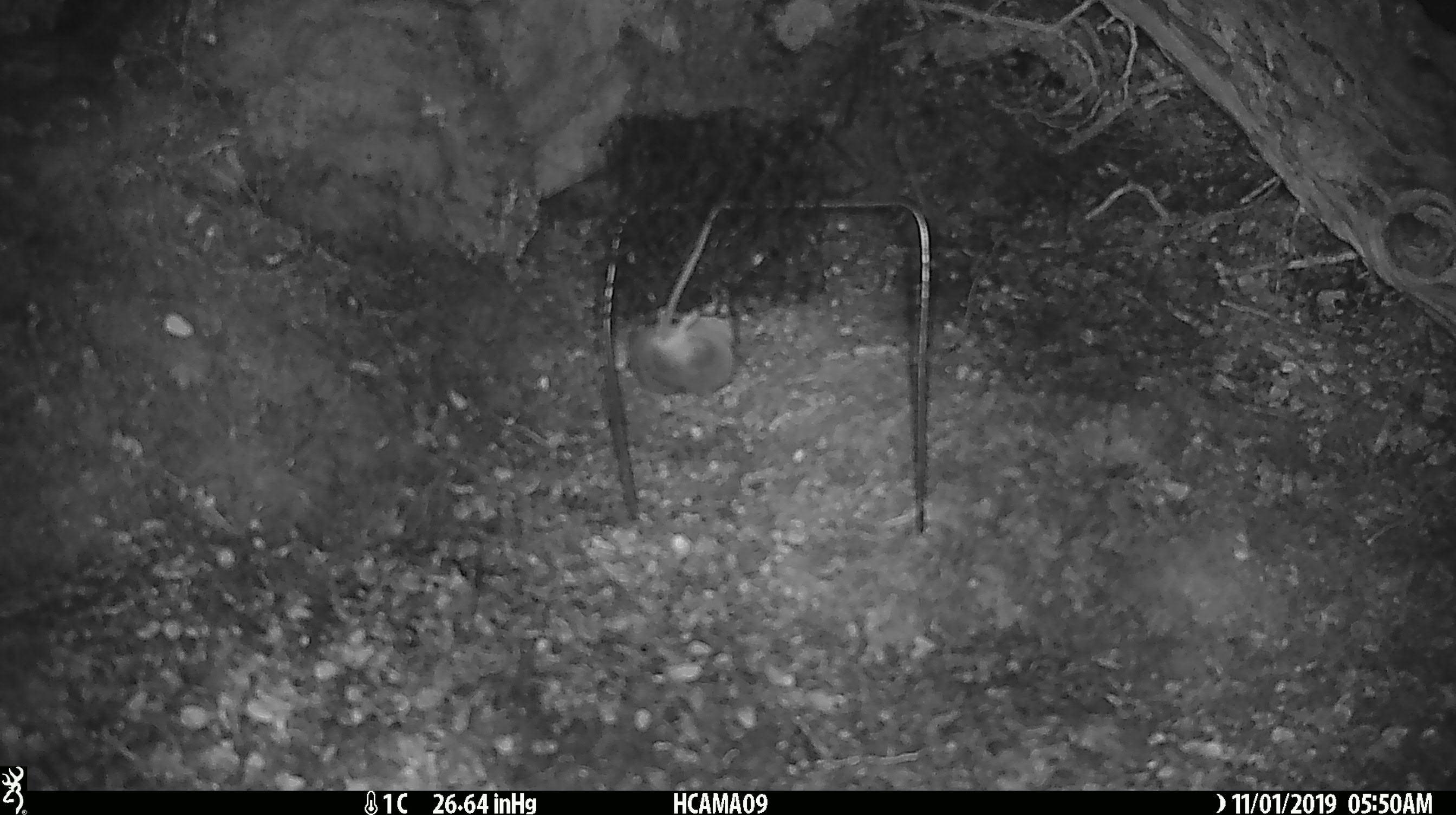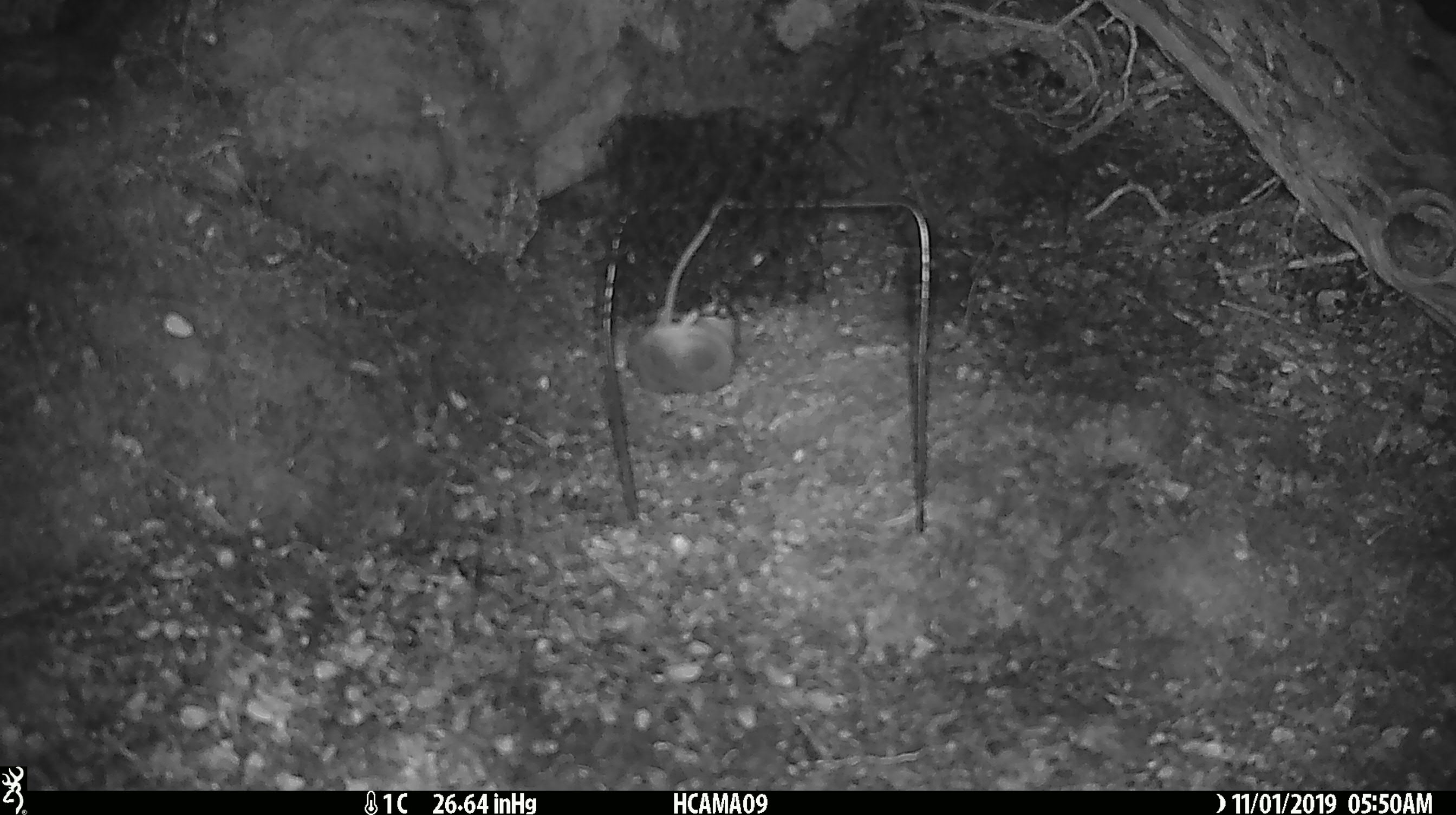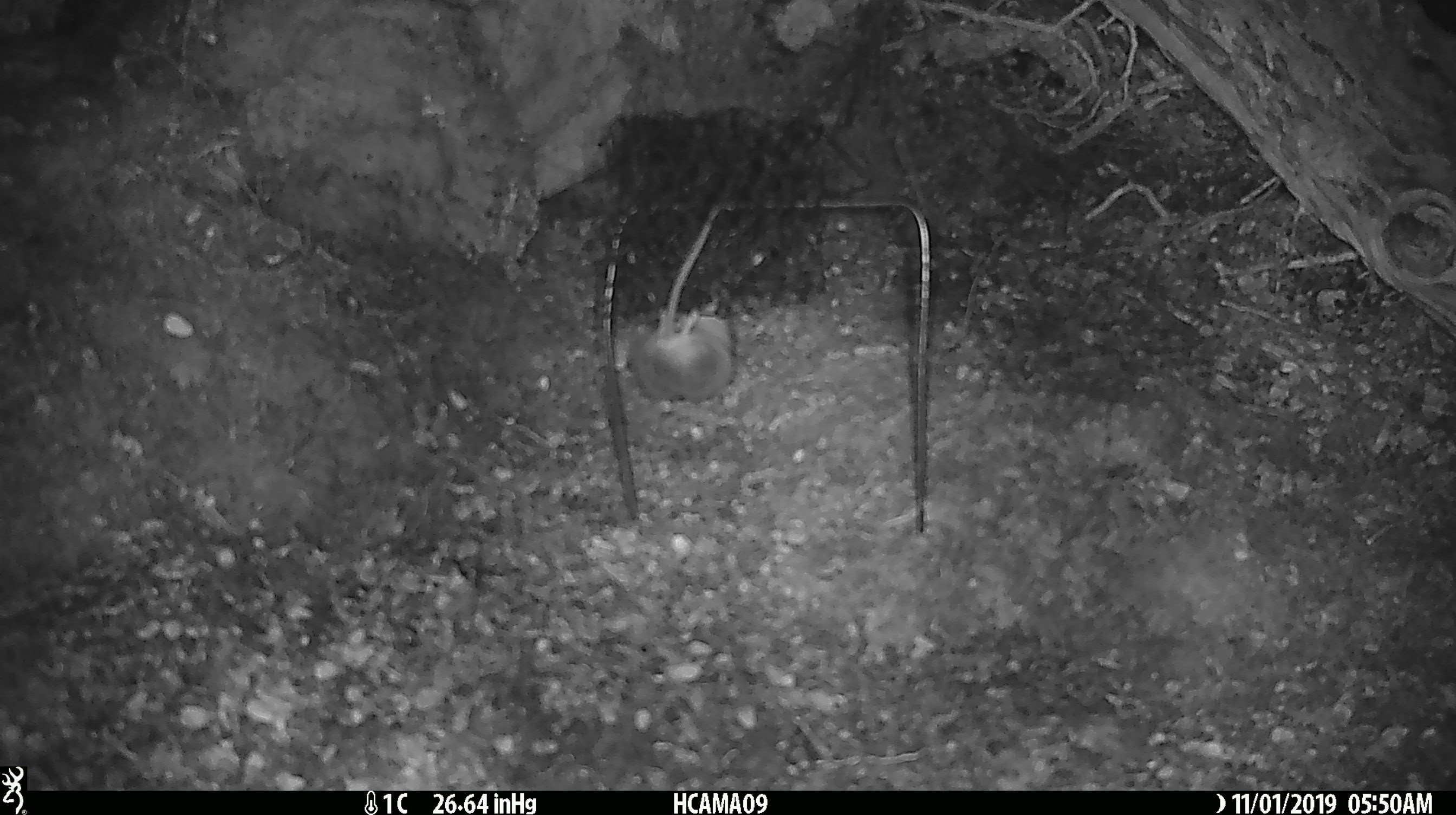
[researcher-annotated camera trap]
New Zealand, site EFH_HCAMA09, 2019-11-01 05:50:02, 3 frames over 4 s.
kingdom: Animalia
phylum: Chordata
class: Mammalia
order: Rodentia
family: Muridae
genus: Mus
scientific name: Mus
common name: mouse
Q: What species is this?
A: Mouse (Mus).